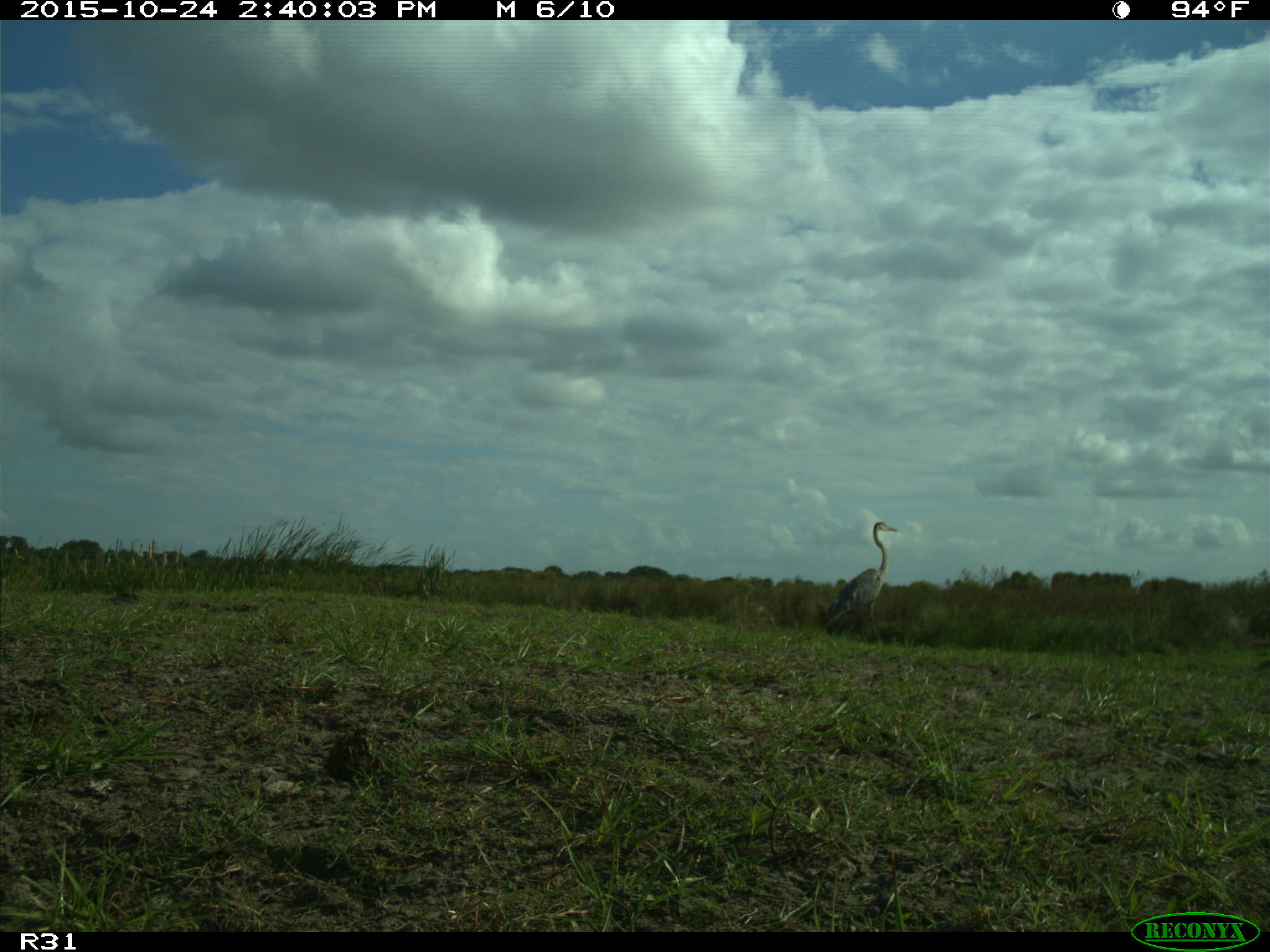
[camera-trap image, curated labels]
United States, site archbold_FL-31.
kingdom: Animalia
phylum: Chordata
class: Aves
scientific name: Aves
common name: birds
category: unidentified bird